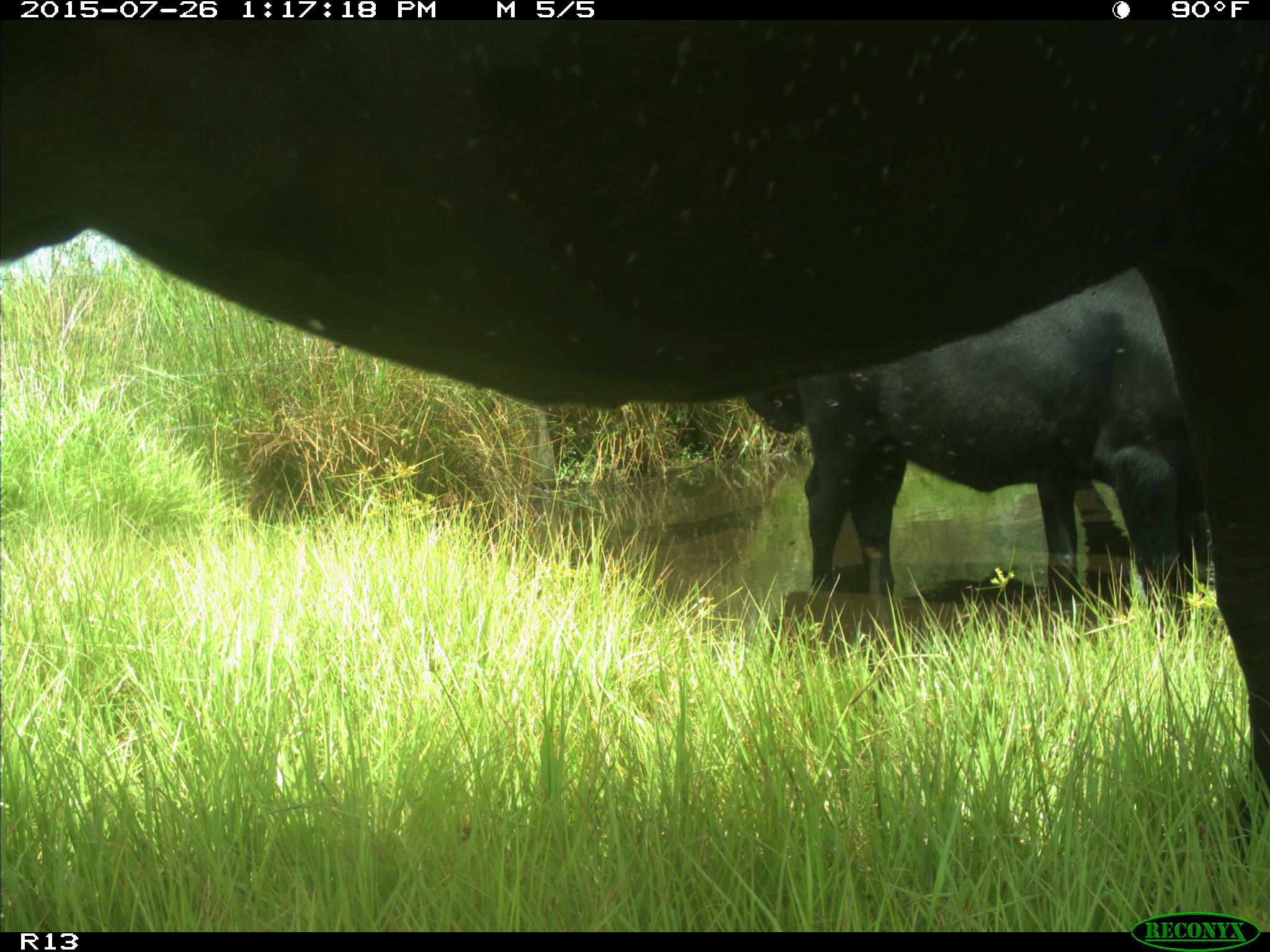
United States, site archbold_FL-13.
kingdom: Animalia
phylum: Chordata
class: Mammalia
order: Artiodactyla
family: Bovidae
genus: Bos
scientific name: Bos taurus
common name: domestic cow